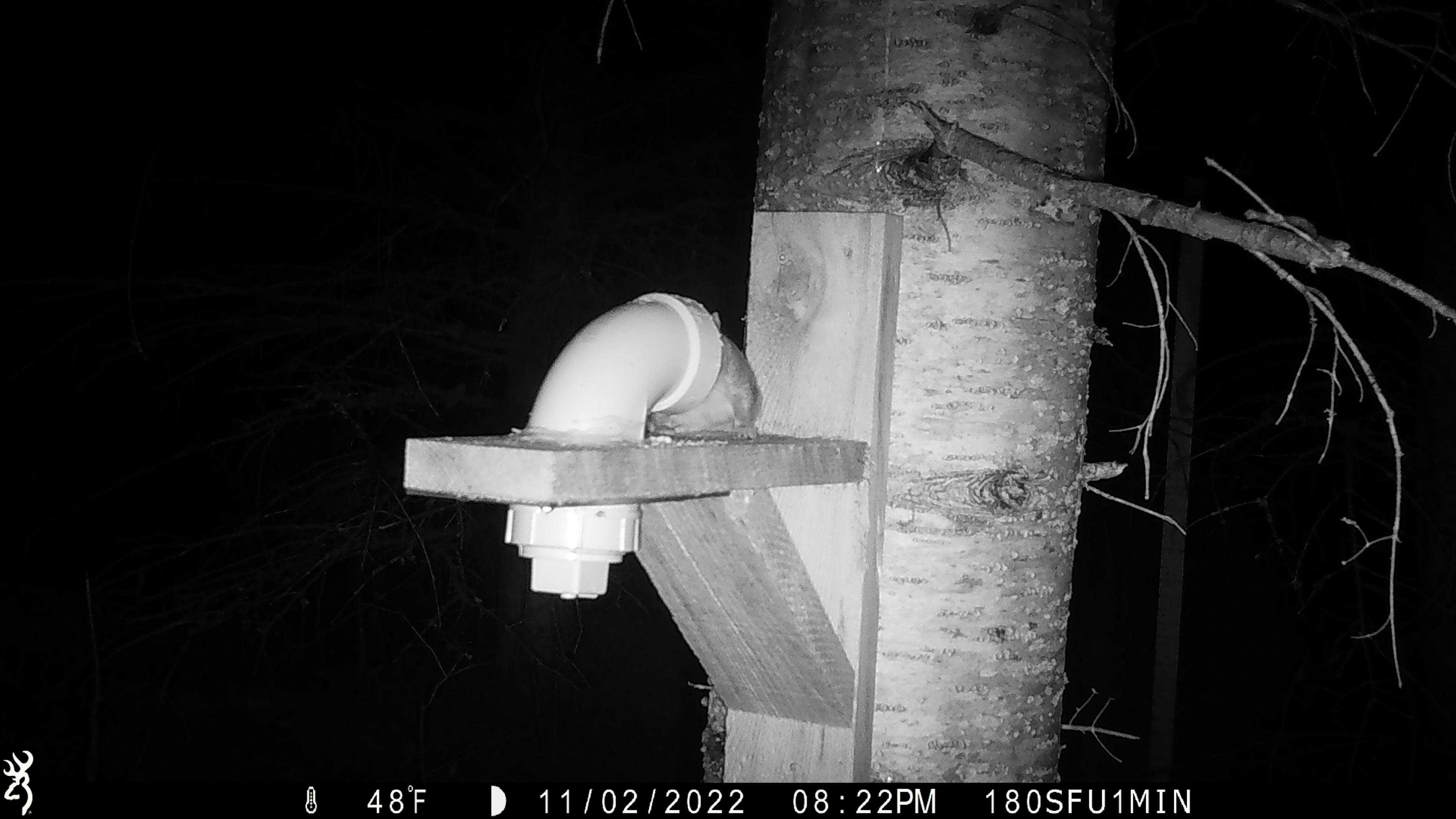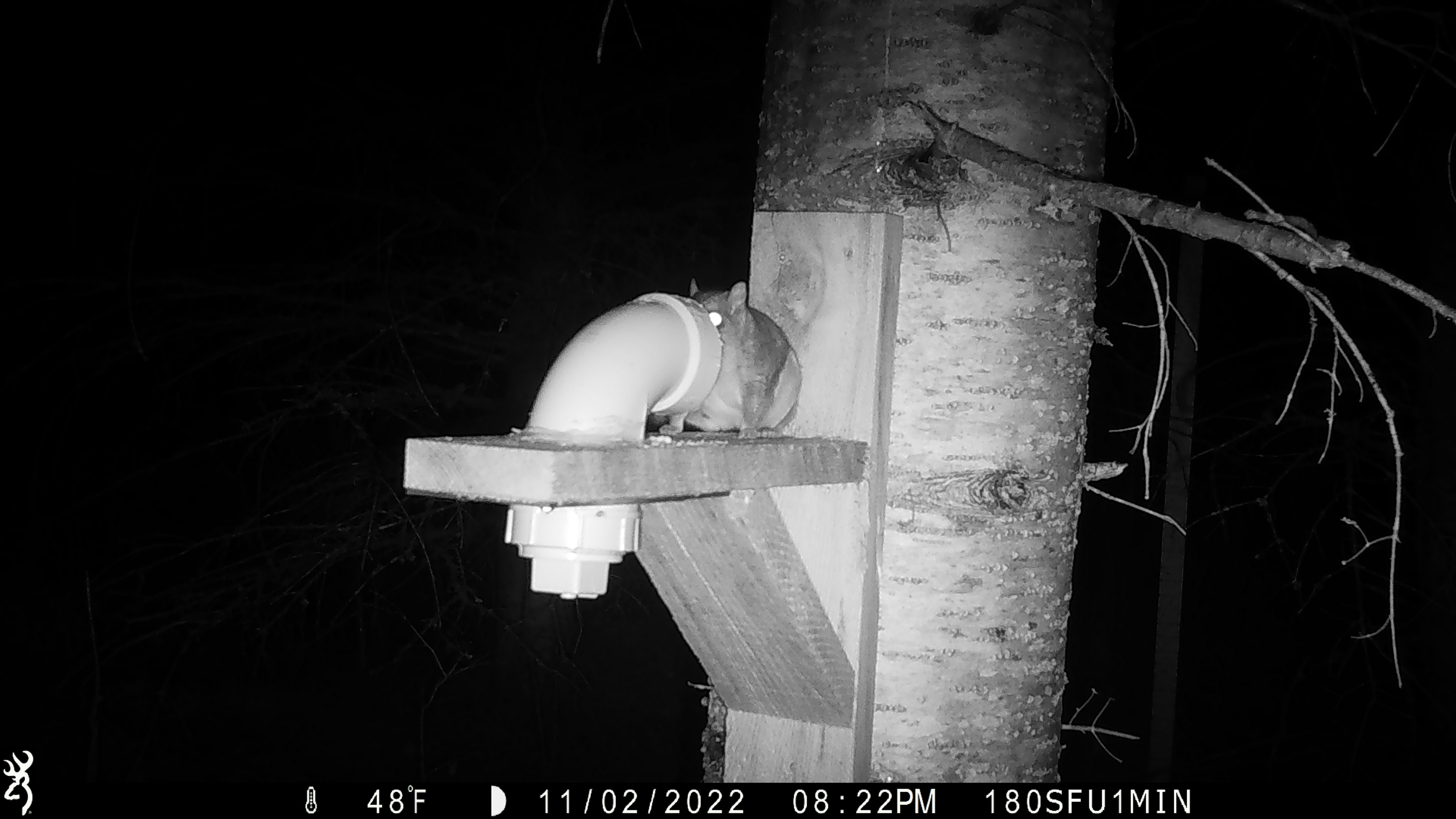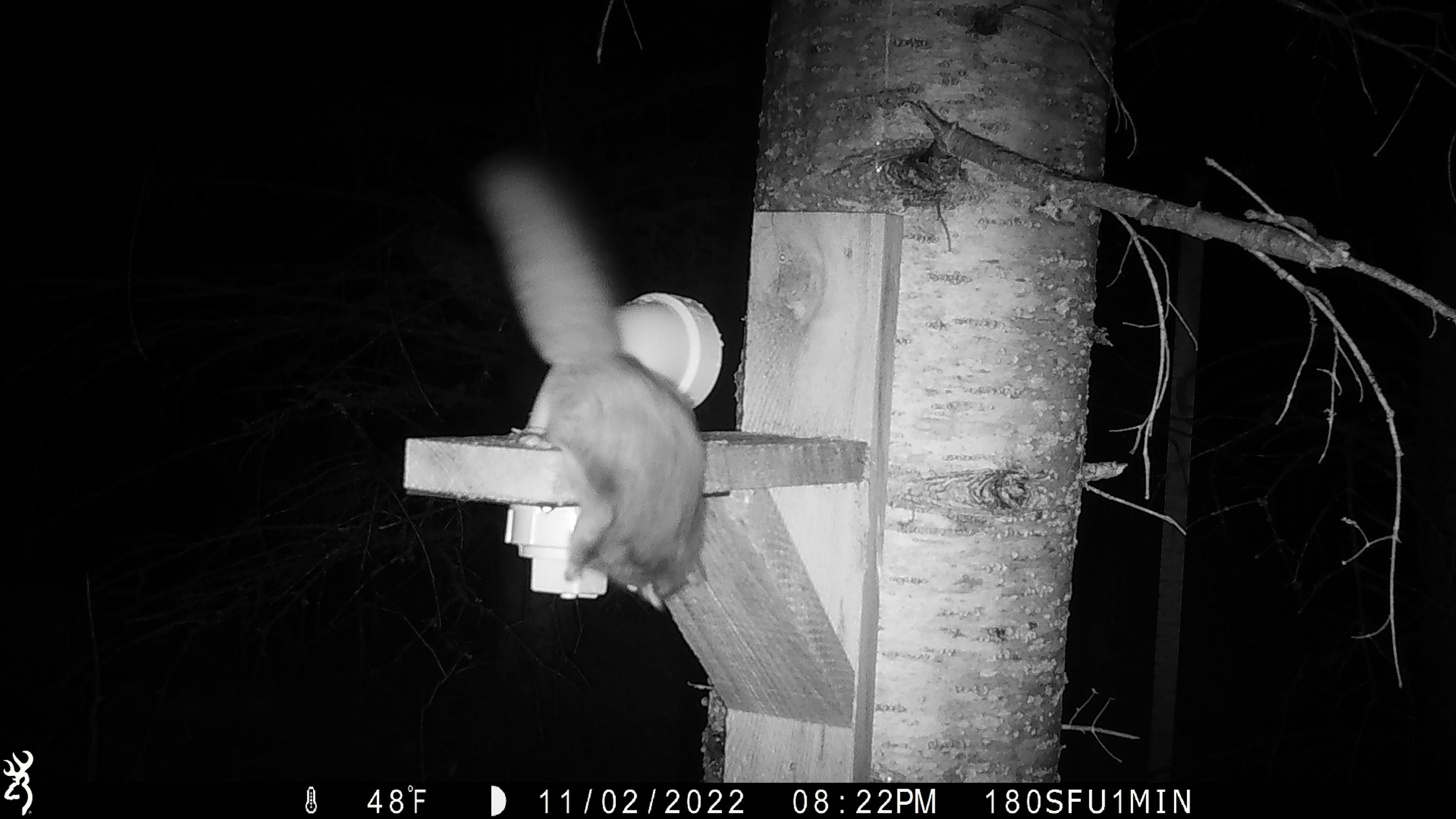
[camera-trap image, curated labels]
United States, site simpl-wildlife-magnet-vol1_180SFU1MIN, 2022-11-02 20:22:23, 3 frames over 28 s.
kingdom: Animalia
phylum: Chordata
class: Mammalia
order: Rodentia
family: Sciuridae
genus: Glaucomys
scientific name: Glaucomys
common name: flying squirrel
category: flying squirrel sp.